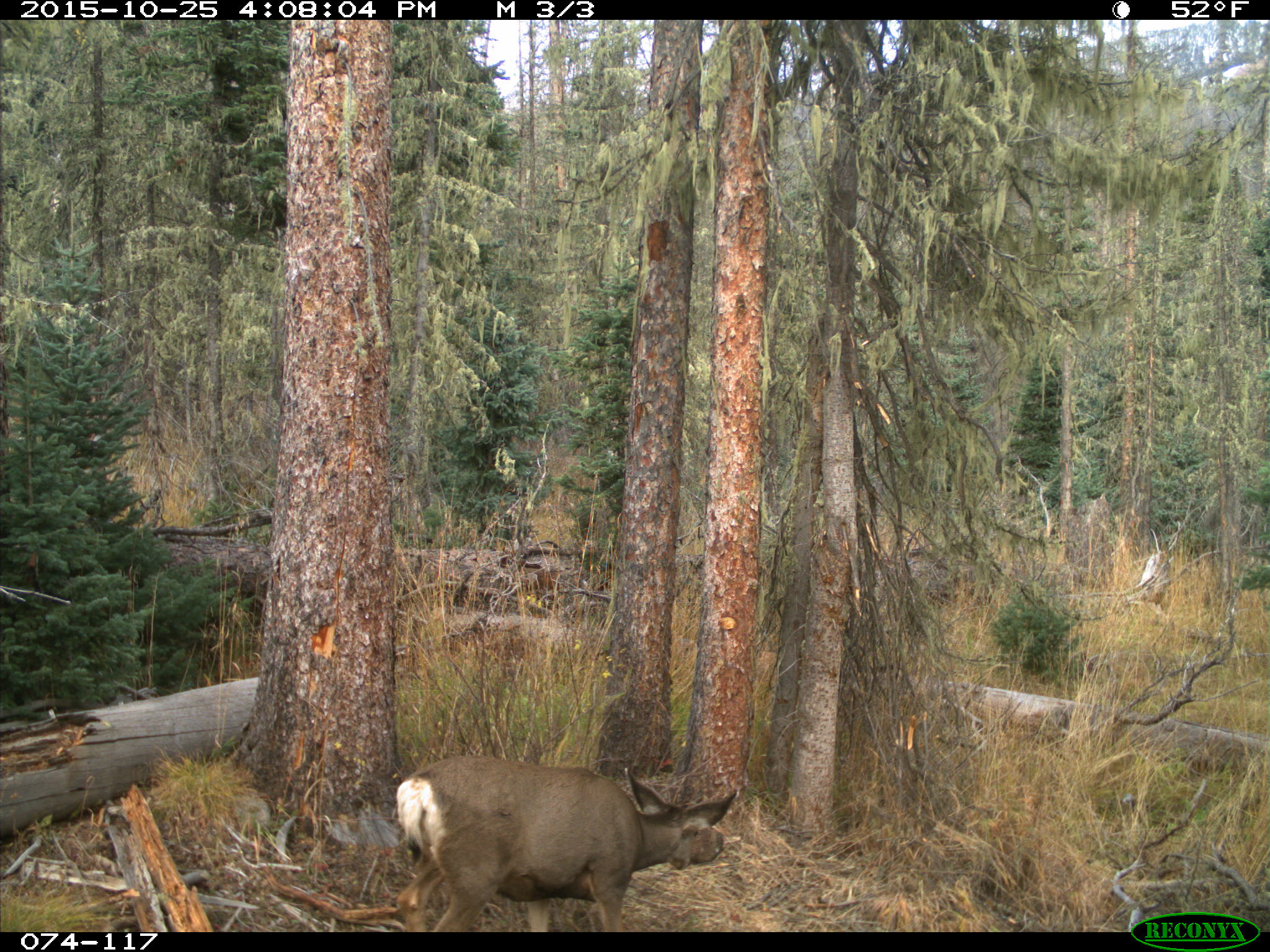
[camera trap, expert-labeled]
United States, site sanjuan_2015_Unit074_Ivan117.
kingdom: Animalia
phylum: Chordata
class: Mammalia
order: Artiodactyla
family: Cervidae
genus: Odocoileus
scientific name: Odocoileus hemionus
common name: mule deer